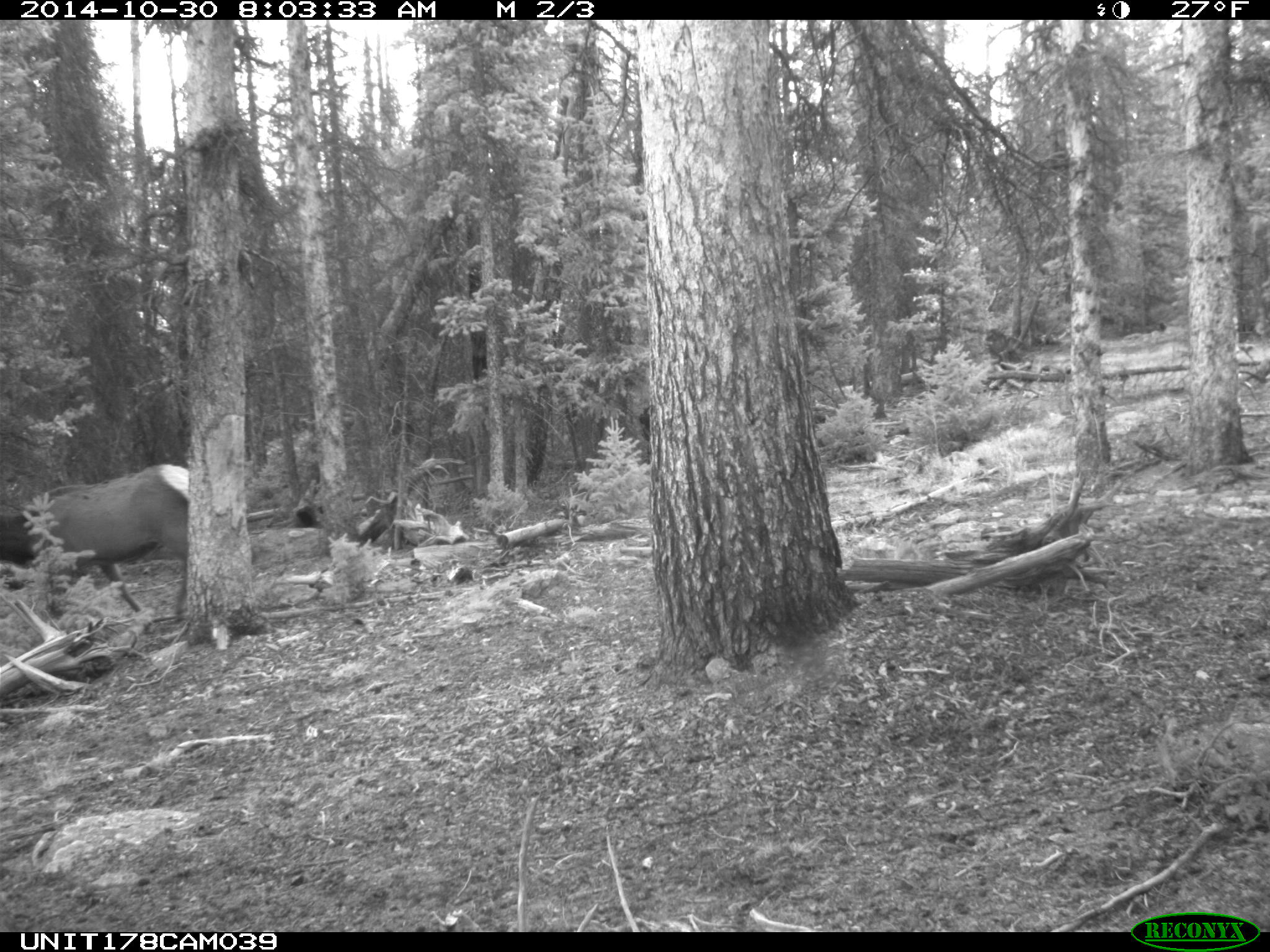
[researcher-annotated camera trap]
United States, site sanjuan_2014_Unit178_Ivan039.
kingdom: Animalia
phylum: Chordata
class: Mammalia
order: Artiodactyla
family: Cervidae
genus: Cervus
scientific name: Cervus elaphus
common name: red deer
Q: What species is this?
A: Cervus elaphus (red deer).